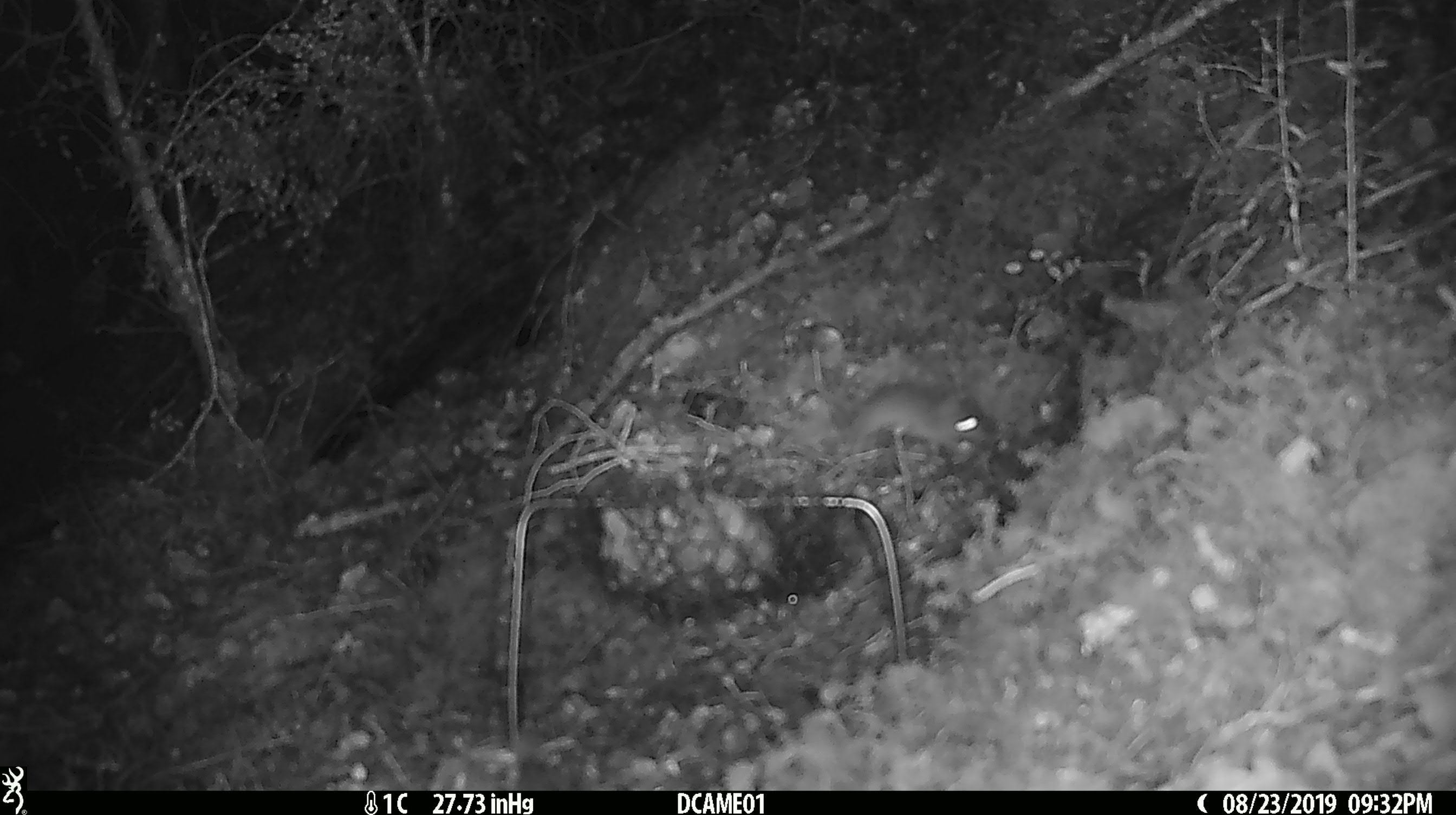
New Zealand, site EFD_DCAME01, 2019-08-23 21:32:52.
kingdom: Animalia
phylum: Chordata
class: Mammalia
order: Rodentia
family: Muridae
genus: Mus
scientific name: Mus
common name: mouse